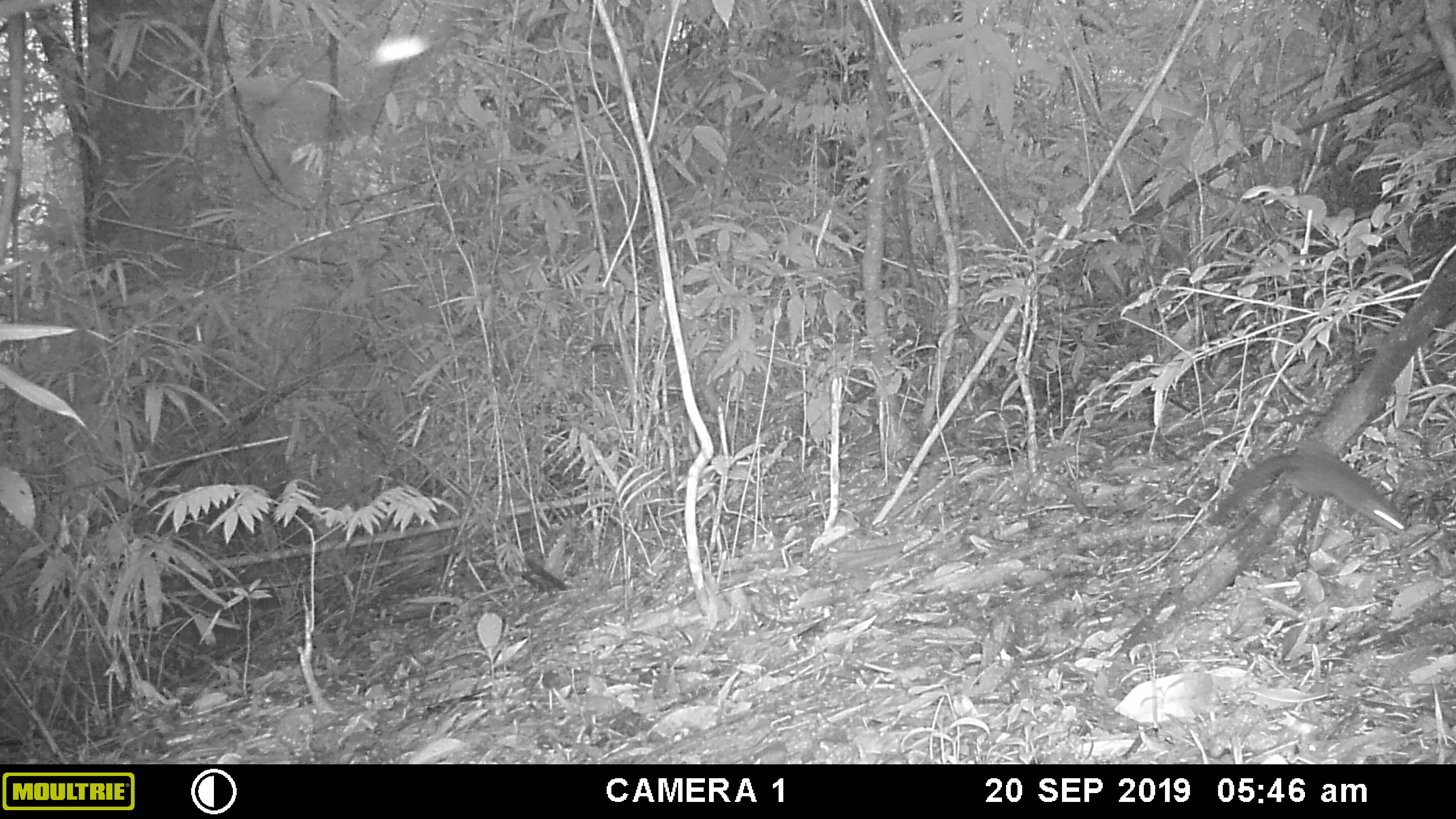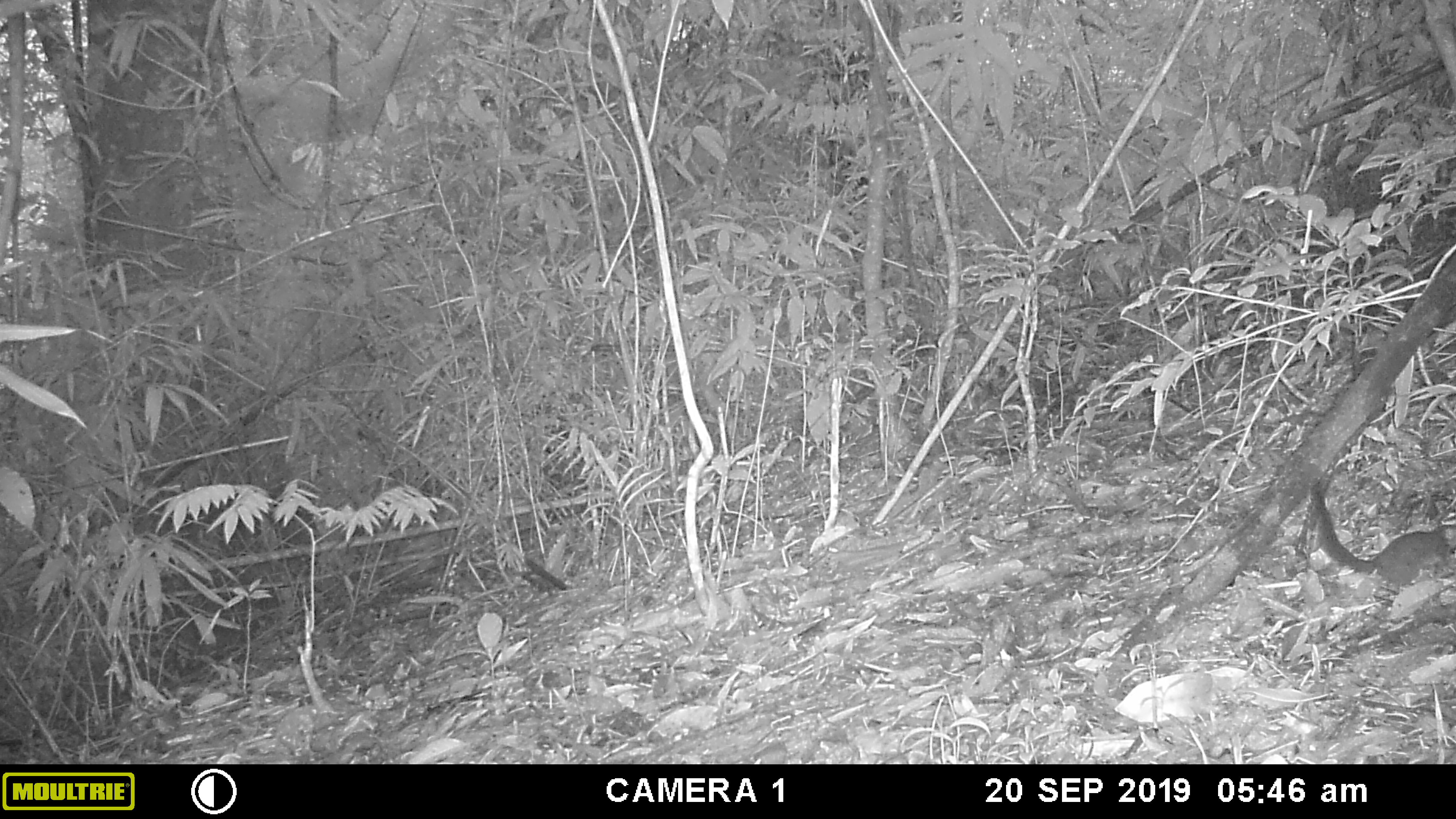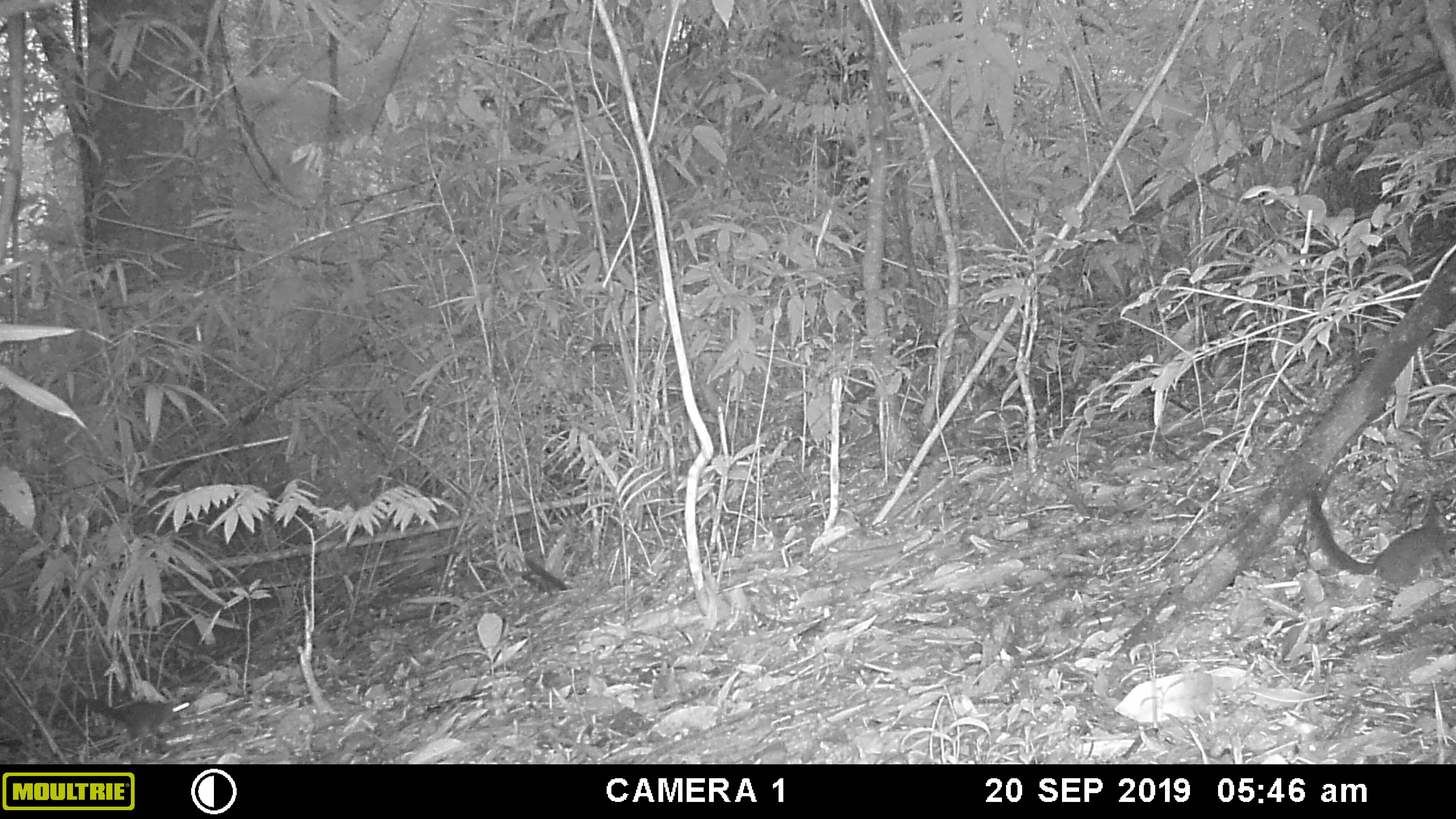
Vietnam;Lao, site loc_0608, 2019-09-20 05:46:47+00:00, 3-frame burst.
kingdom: Animalia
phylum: Chordata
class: Mammalia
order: Rodentia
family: Sciuridae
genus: Dremomys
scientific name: Dremomys rufigenis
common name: red-cheeked squirrel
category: red cheeked squirrel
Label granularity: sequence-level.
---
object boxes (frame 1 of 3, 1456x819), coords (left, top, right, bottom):
red cheeked squirrel: (1206, 452, 1404, 531)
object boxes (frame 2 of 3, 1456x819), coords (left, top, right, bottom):
red cheeked squirrel: (1310, 480, 1456, 588)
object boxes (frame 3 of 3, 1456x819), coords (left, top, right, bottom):
red cheeked squirrel: (1304, 480, 1456, 588)